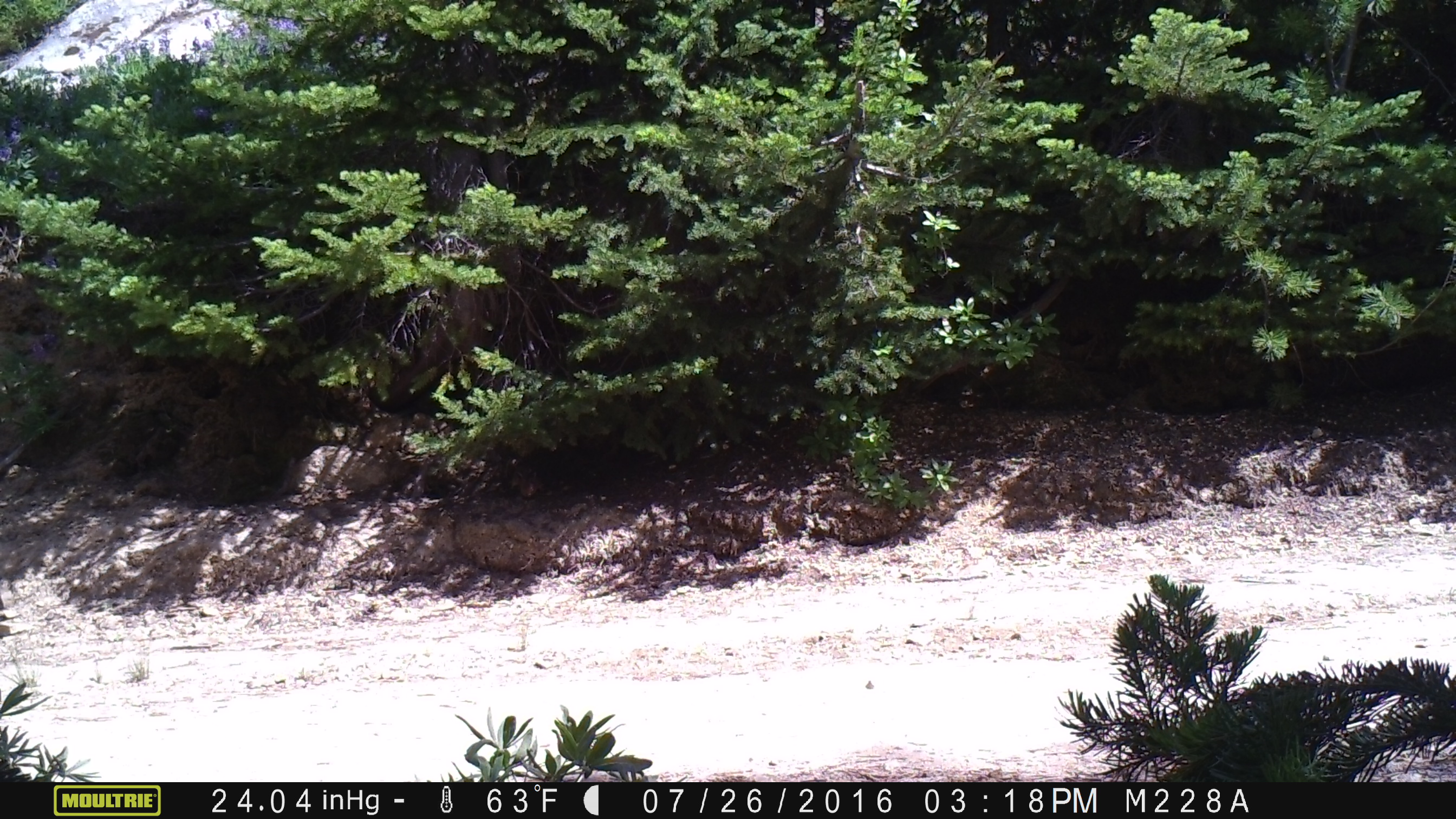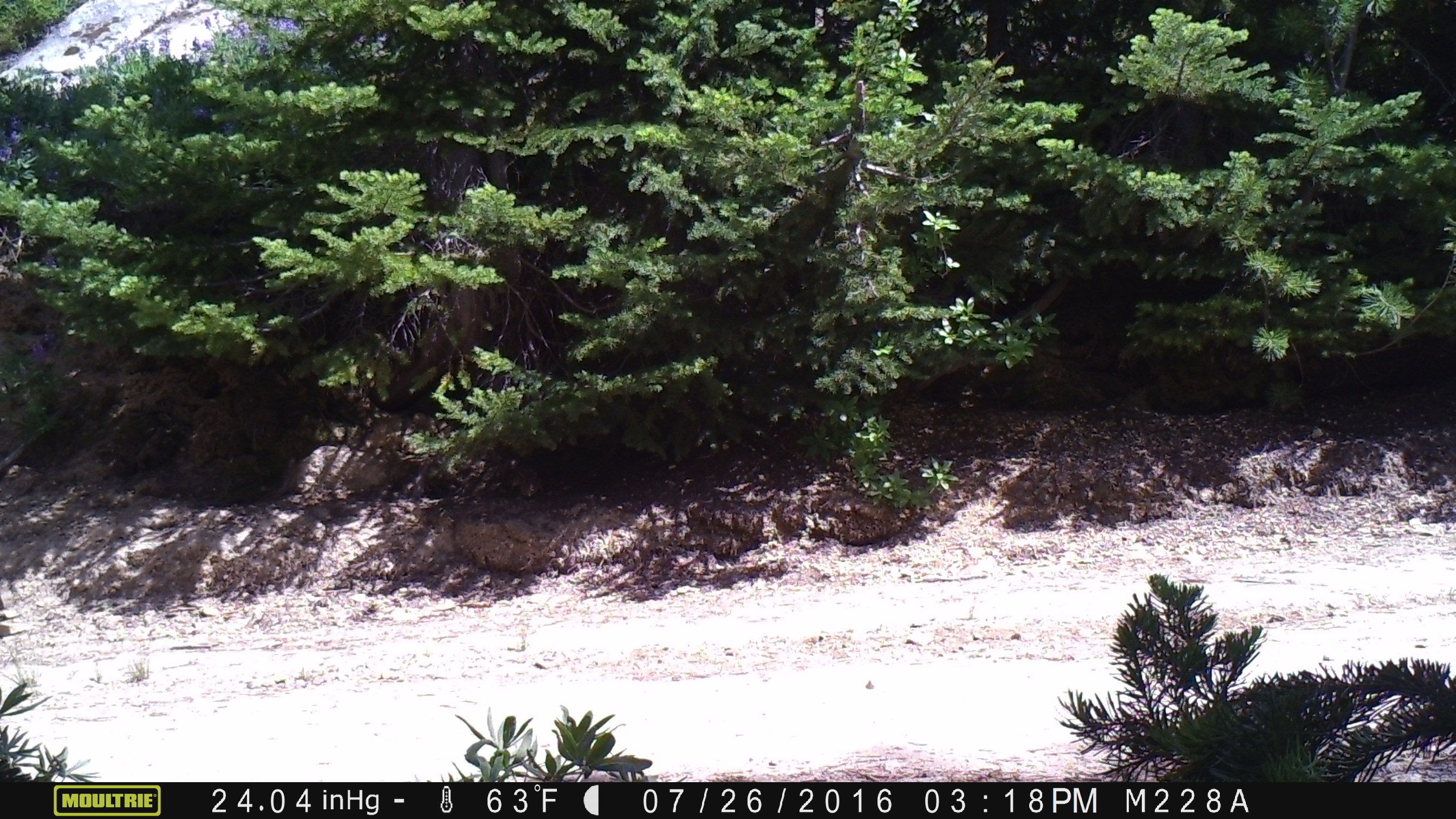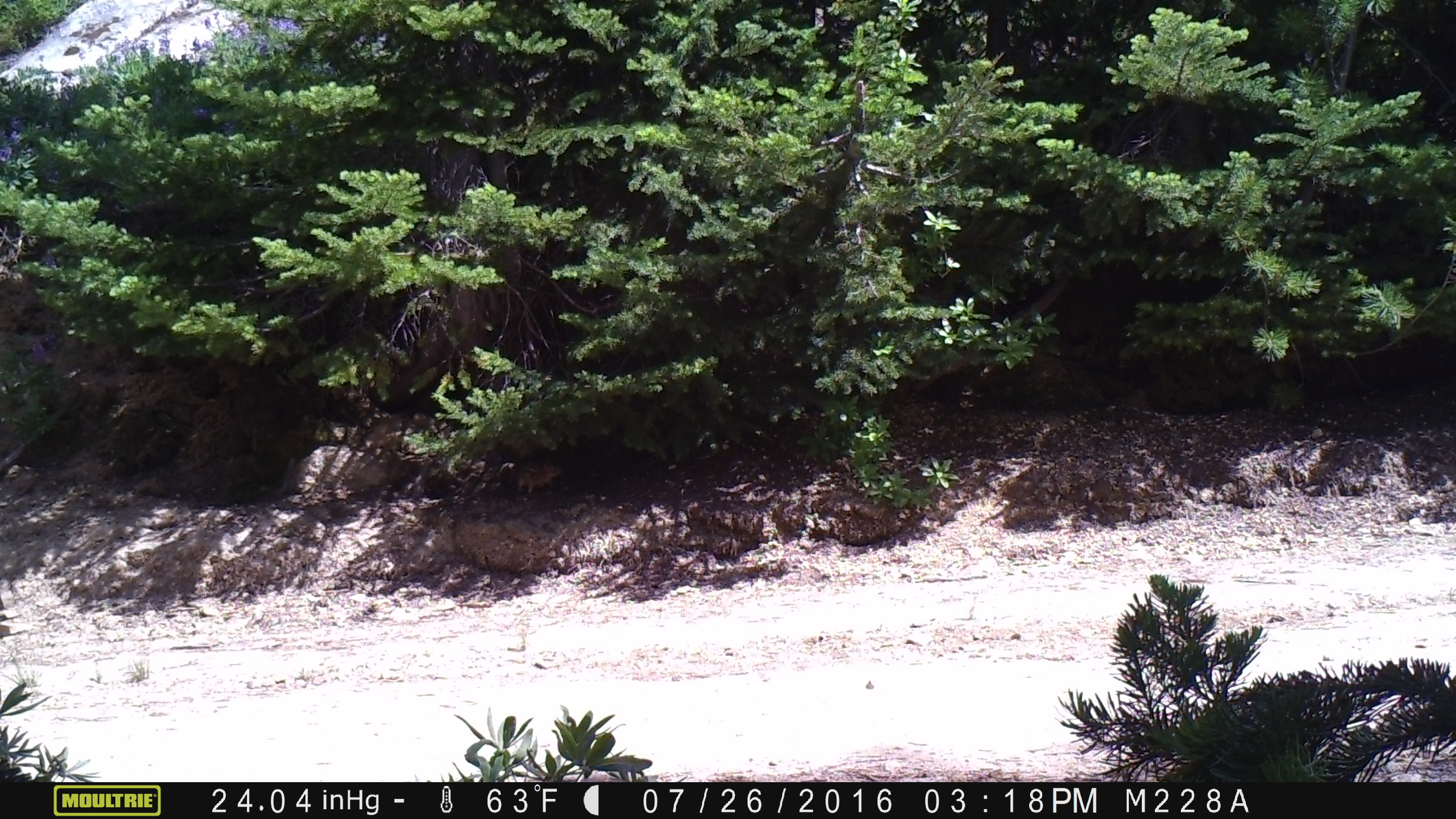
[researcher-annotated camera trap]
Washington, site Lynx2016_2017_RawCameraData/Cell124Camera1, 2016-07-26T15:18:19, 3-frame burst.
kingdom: Animalia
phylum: Chordata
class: Mammalia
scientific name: Mammalia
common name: small mammal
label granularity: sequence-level